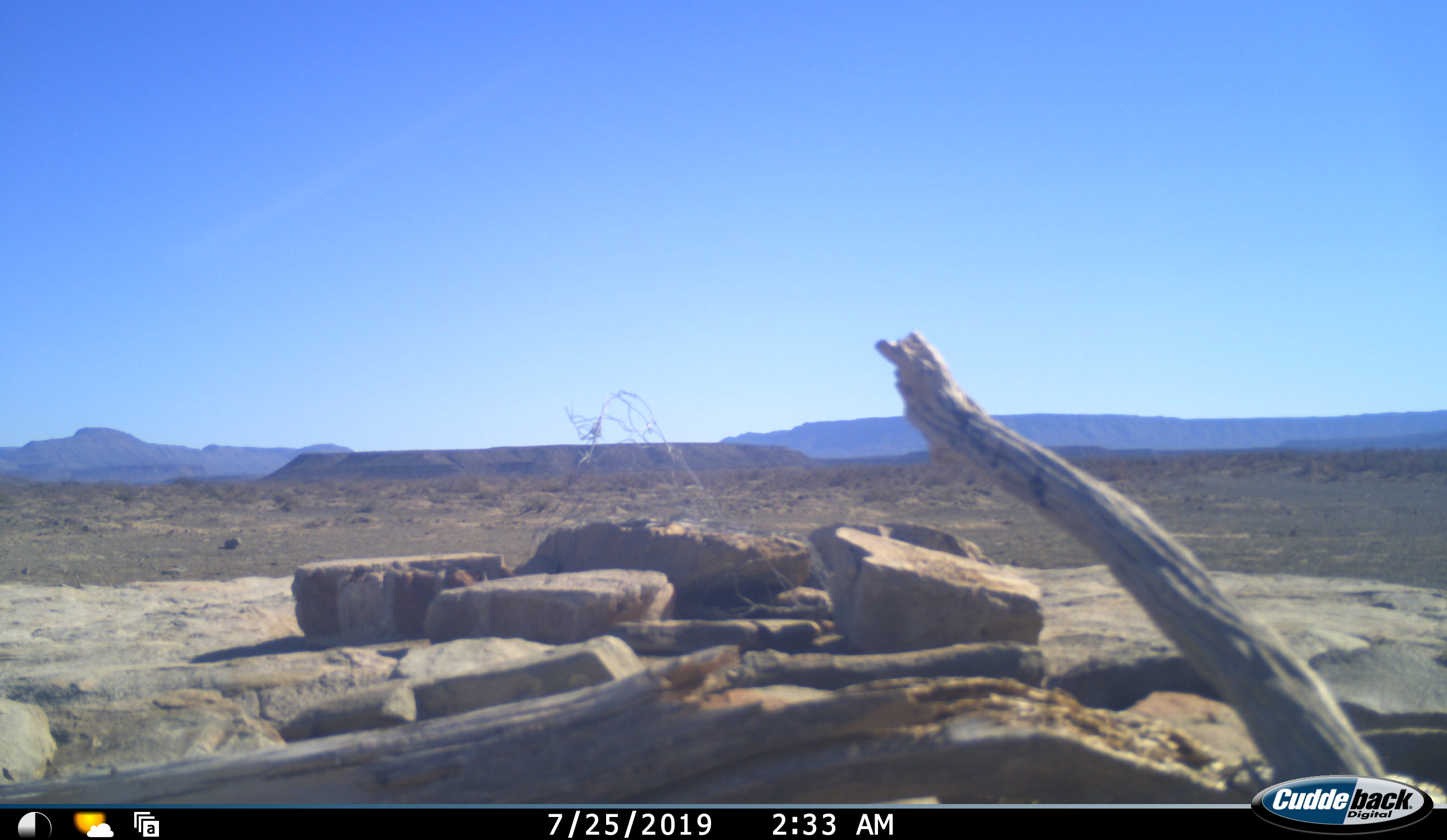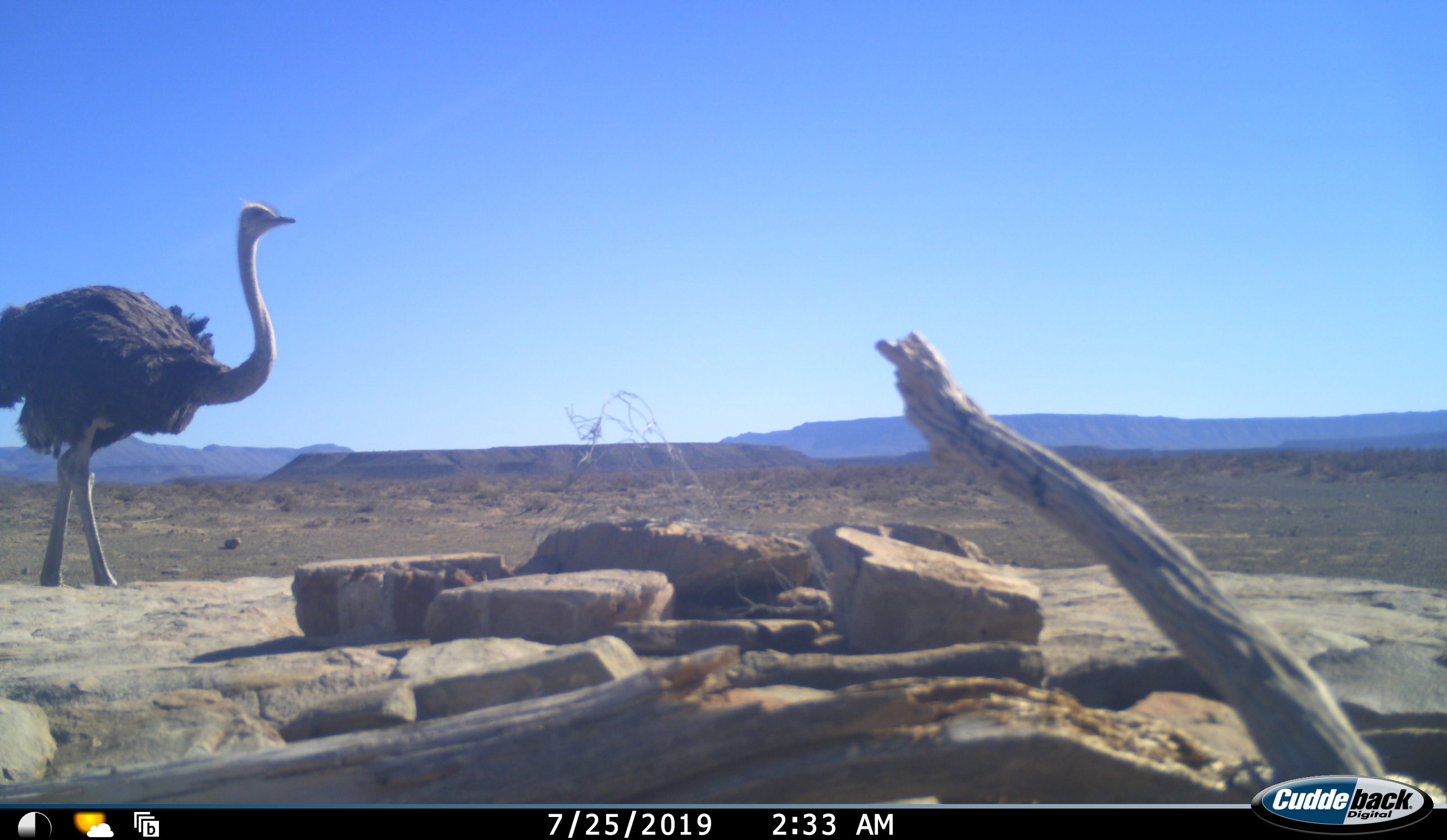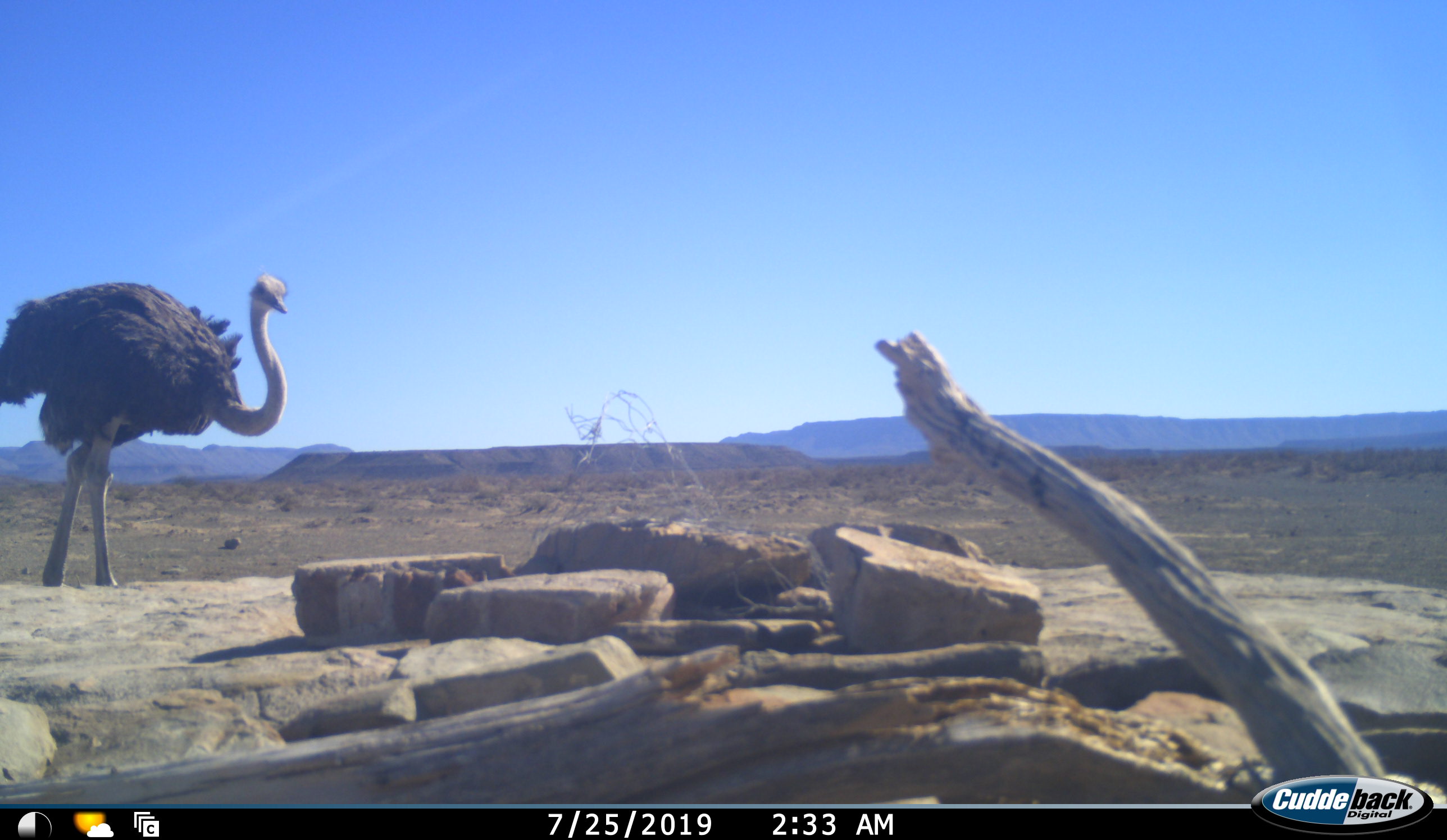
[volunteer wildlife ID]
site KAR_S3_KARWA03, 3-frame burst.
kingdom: Animalia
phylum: Chordata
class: Aves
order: Struthioniformes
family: Struthionidae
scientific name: Struthionidae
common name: ostrich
Ostrich (Struthionidae), count 1. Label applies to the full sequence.